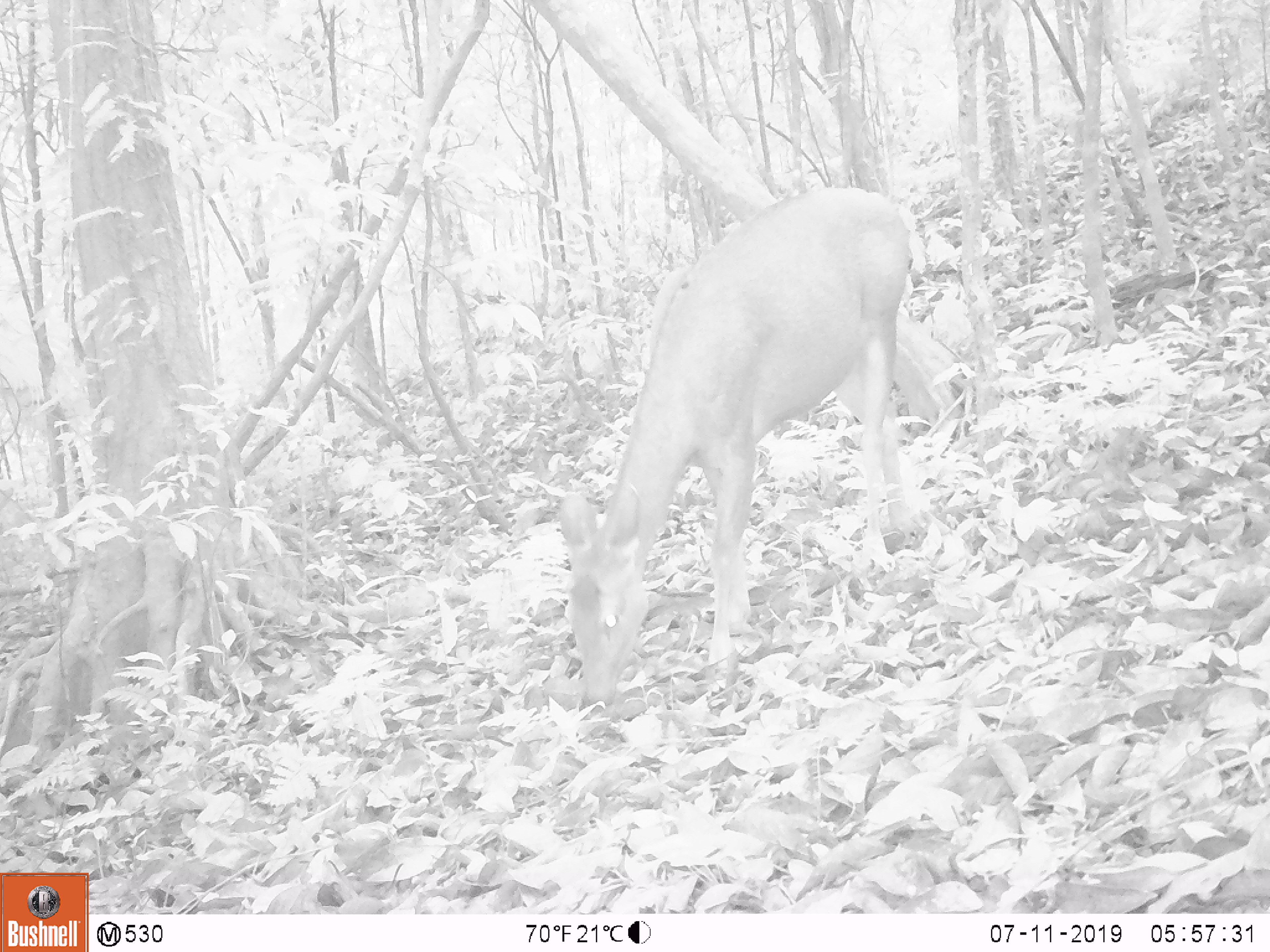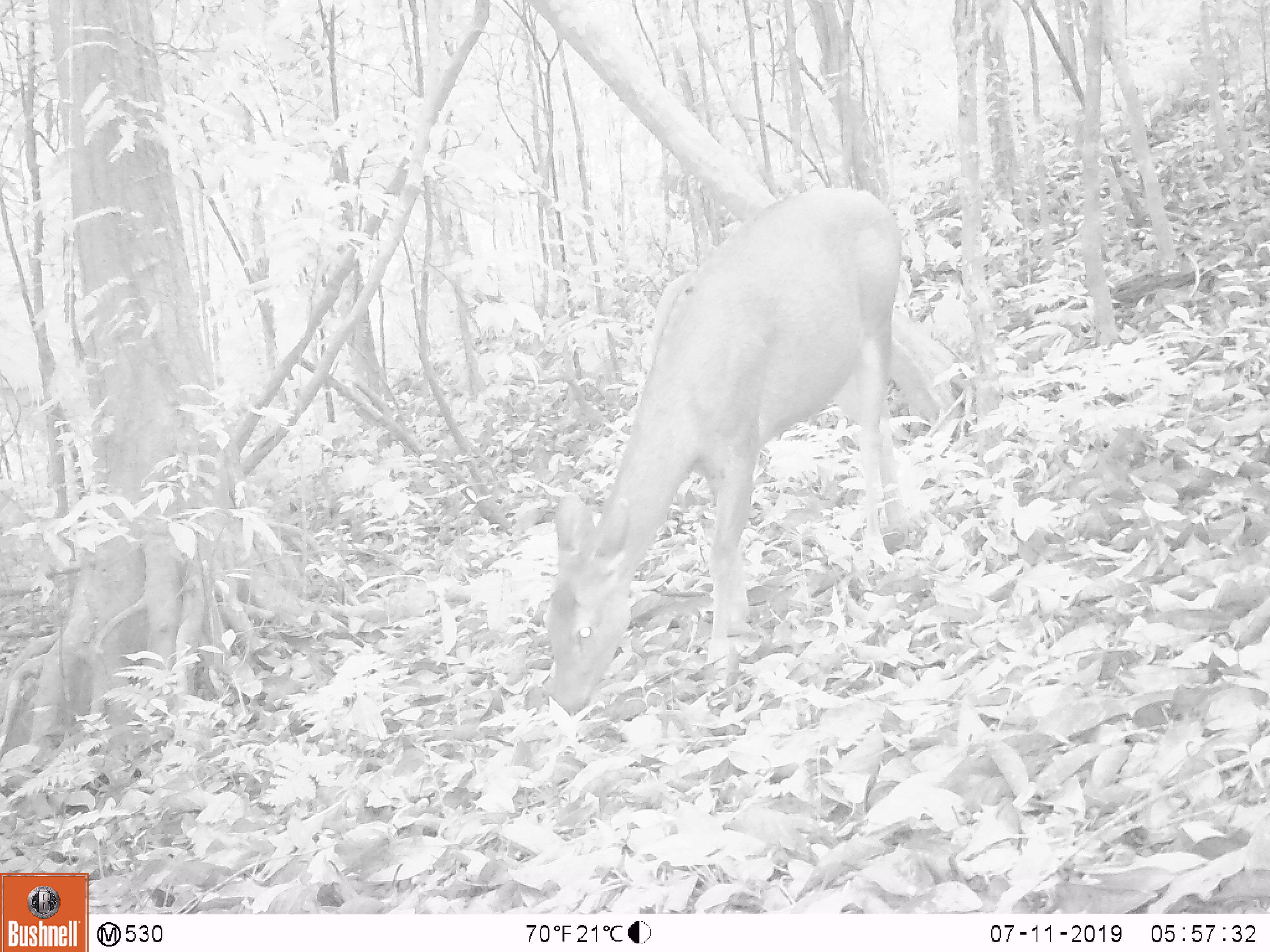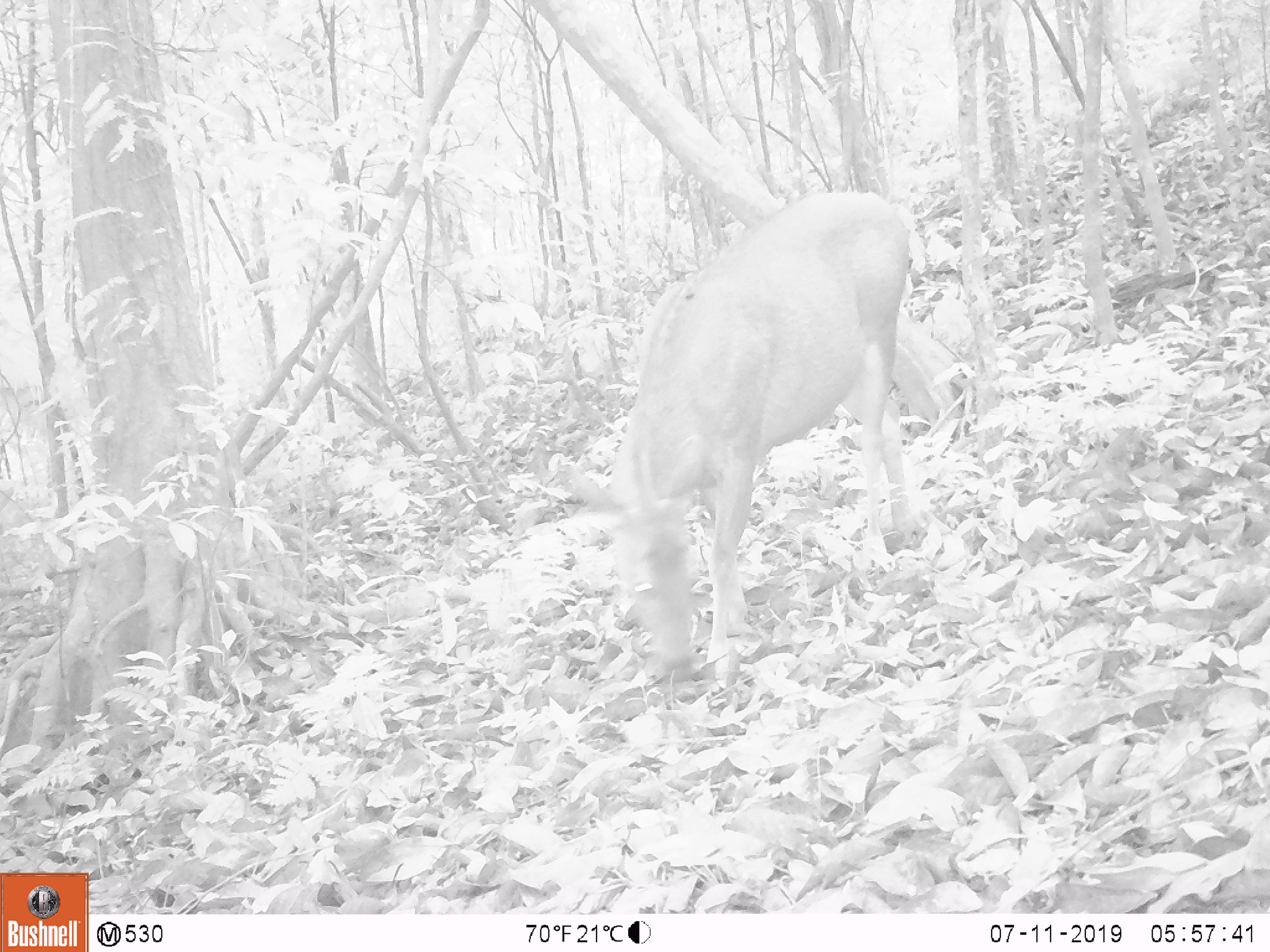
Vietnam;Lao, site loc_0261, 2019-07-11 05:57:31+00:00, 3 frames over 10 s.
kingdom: Animalia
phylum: Chordata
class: Mammalia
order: Artiodactyla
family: Cervidae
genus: Rusa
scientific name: Rusa unicolor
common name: sambar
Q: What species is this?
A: Sambar (Rusa unicolor).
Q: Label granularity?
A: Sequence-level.